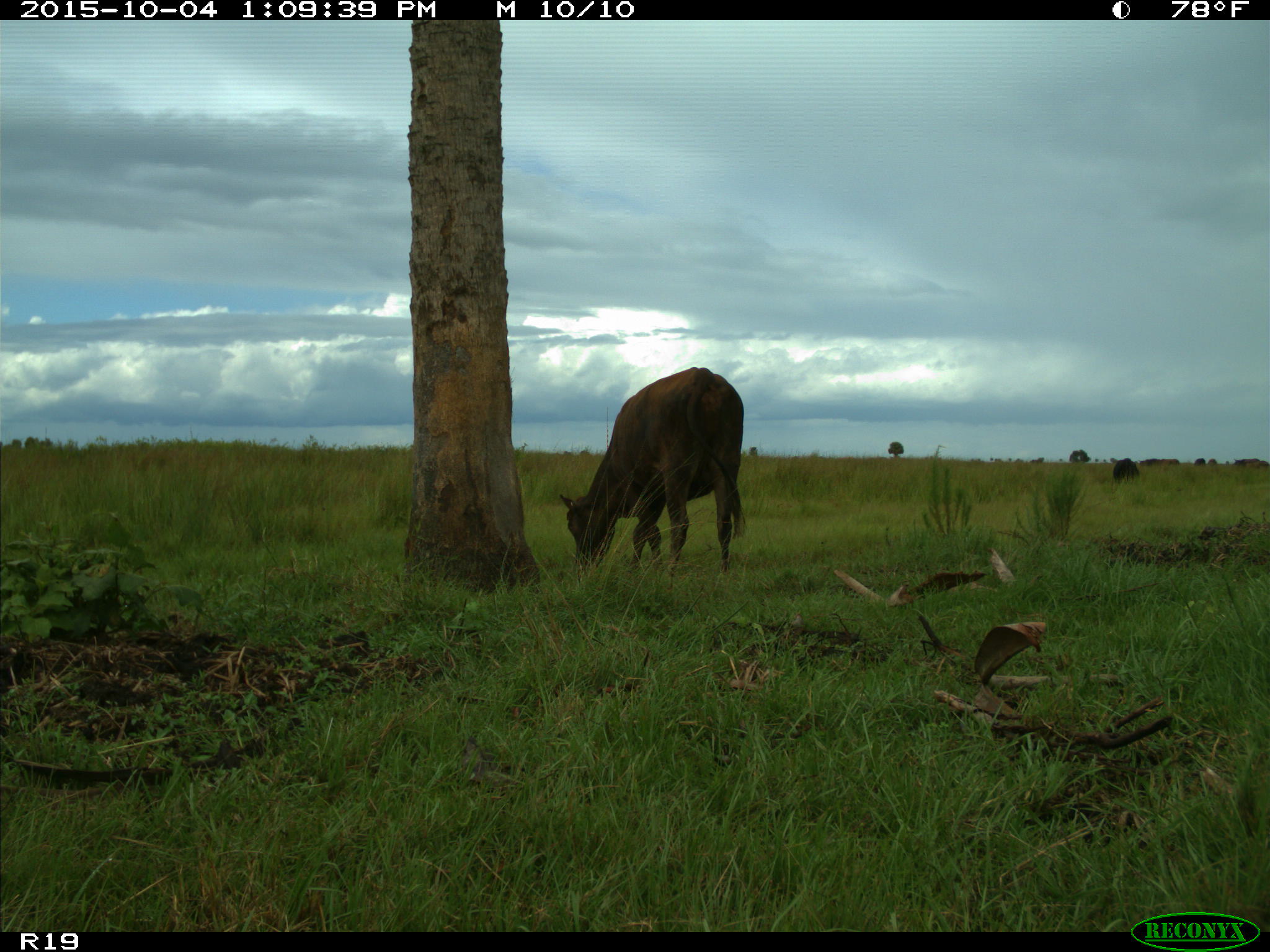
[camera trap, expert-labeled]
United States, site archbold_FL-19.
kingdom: Animalia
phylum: Chordata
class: Mammalia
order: Artiodactyla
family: Bovidae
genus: Bos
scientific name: Bos taurus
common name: domestic cow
Bos taurus (domestic cow).